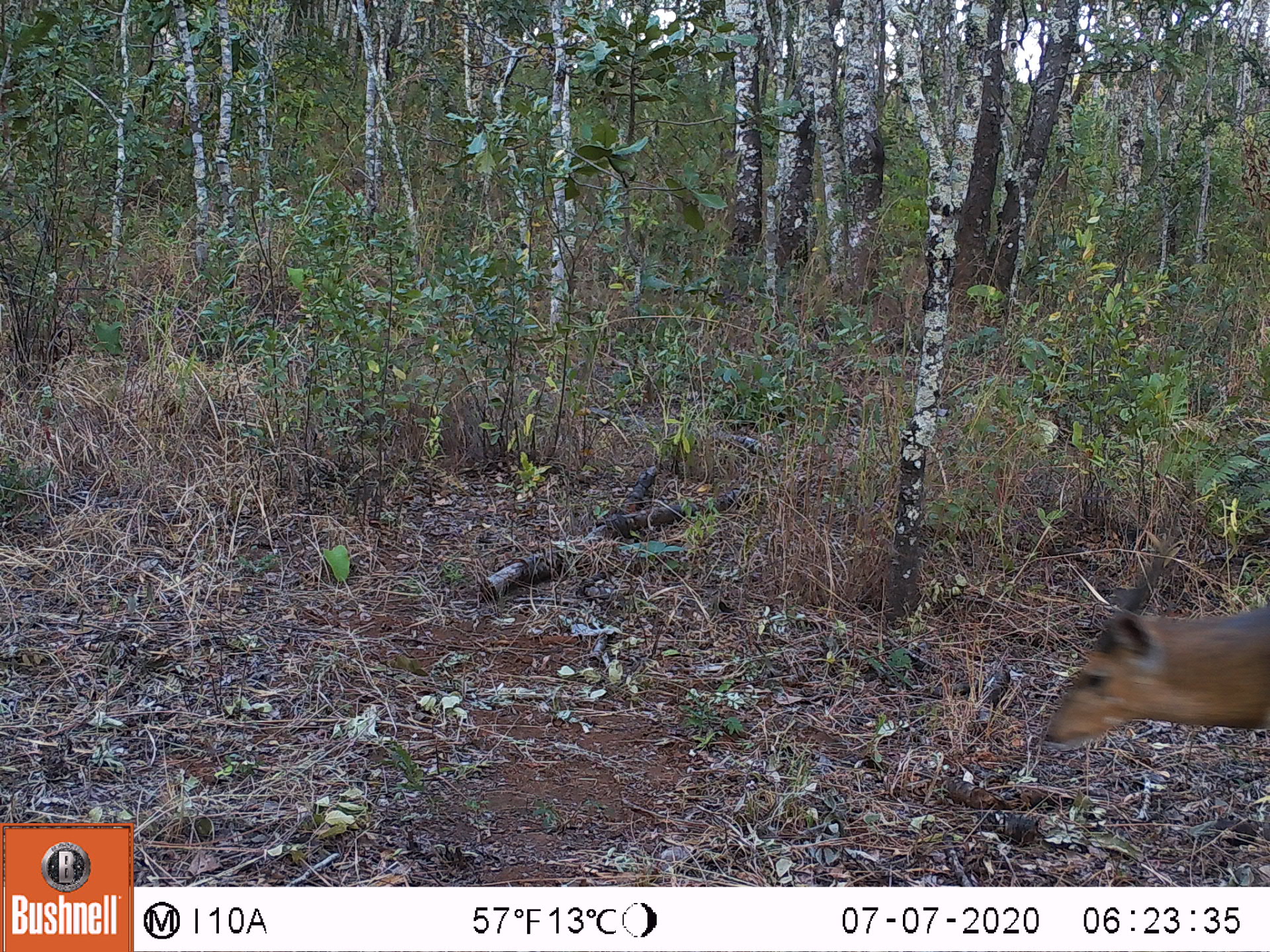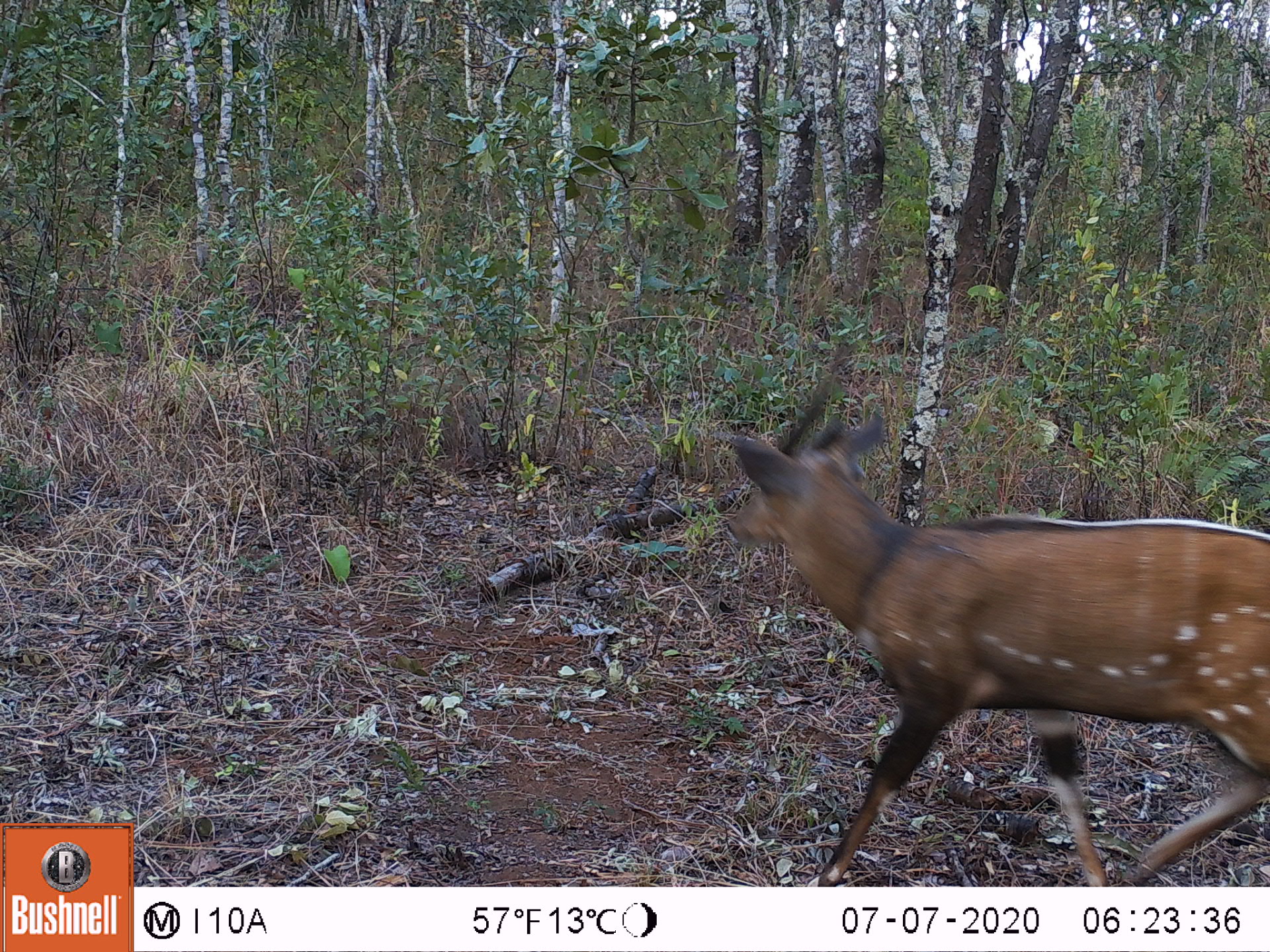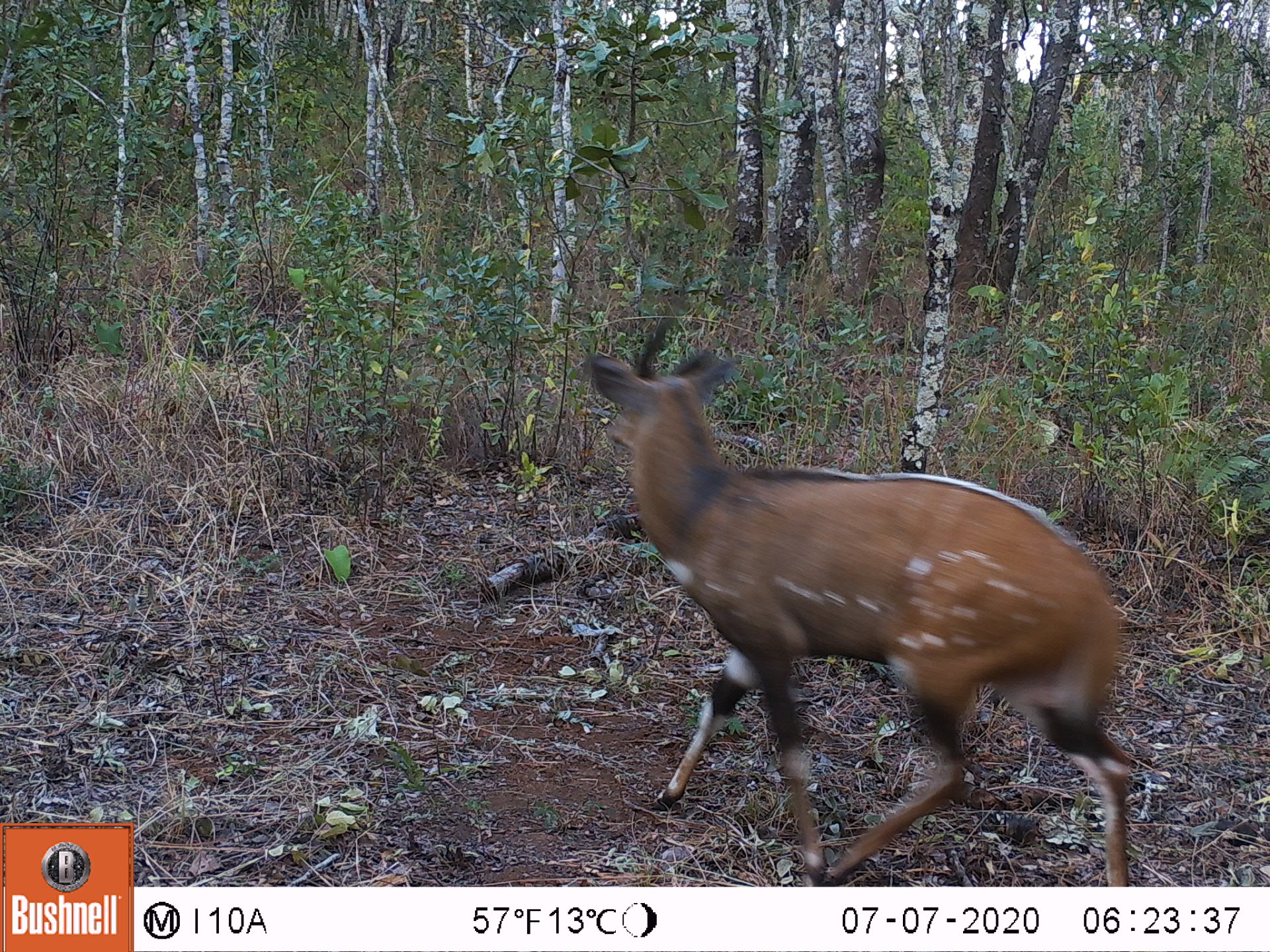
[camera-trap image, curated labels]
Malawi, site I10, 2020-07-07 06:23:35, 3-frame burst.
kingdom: Animalia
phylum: Chordata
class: Mammalia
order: Artiodactyla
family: Bovidae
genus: Tragelaphus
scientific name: Tragelaphus sylvaticus sylvaticus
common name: cape bushbuck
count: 1